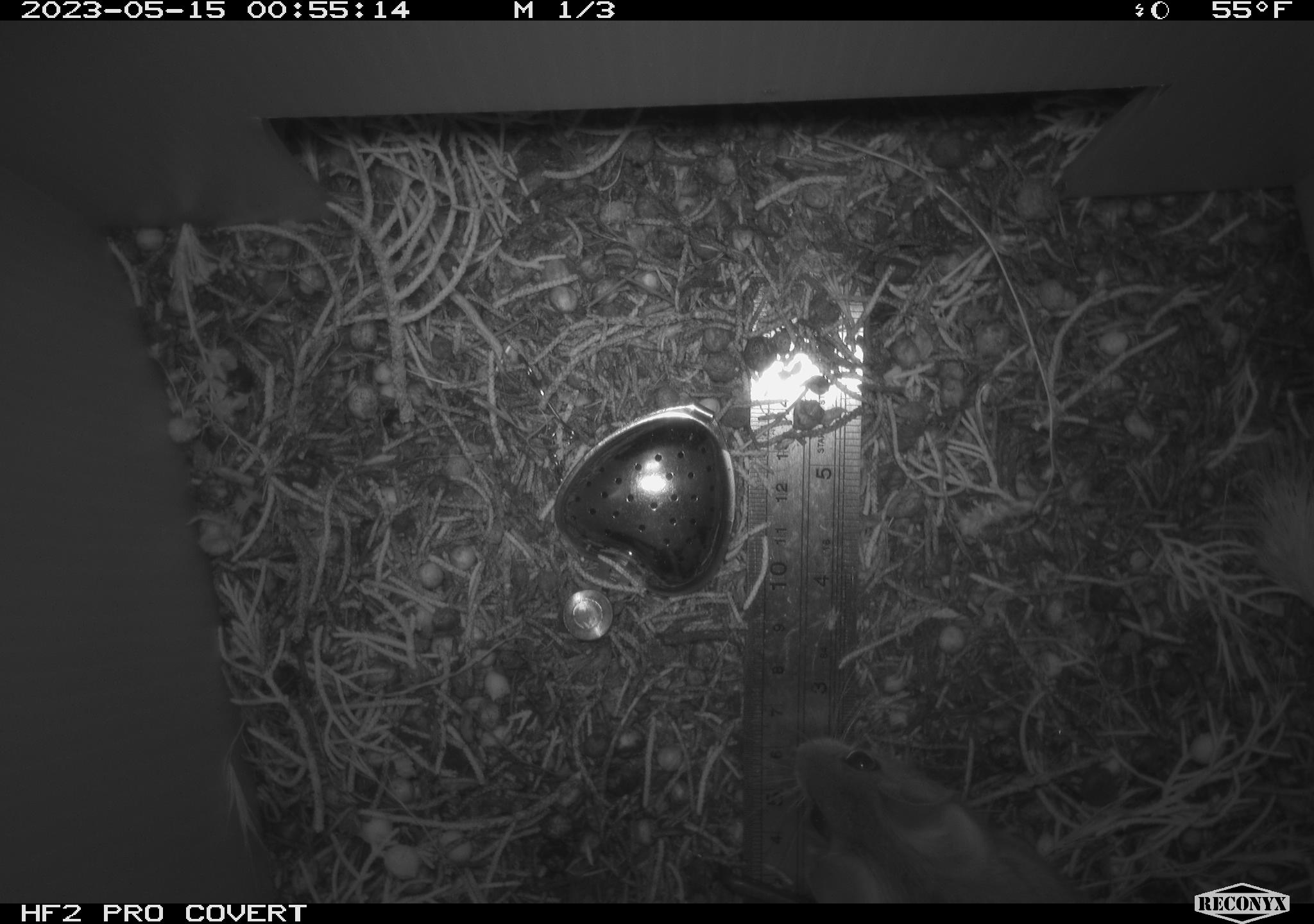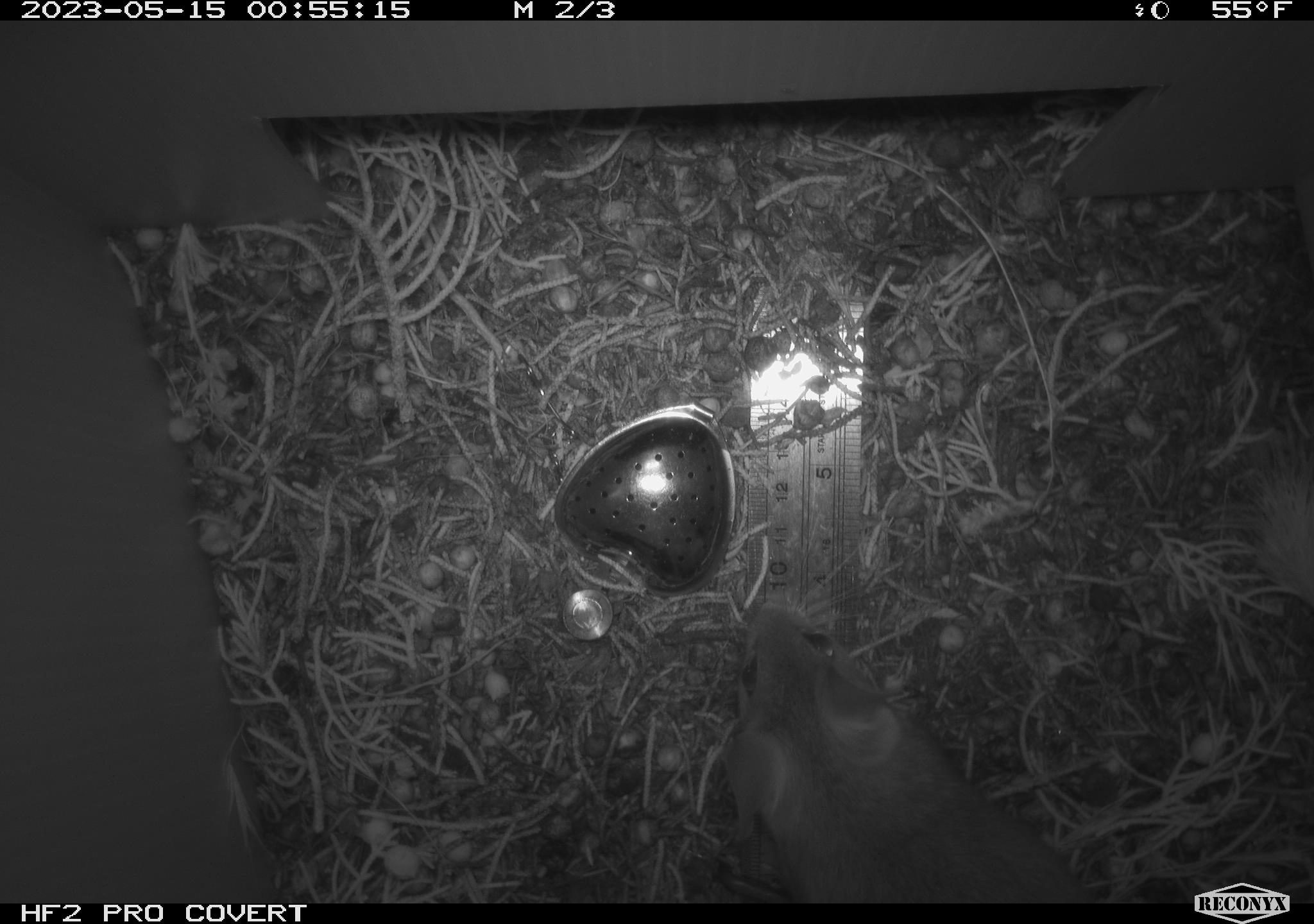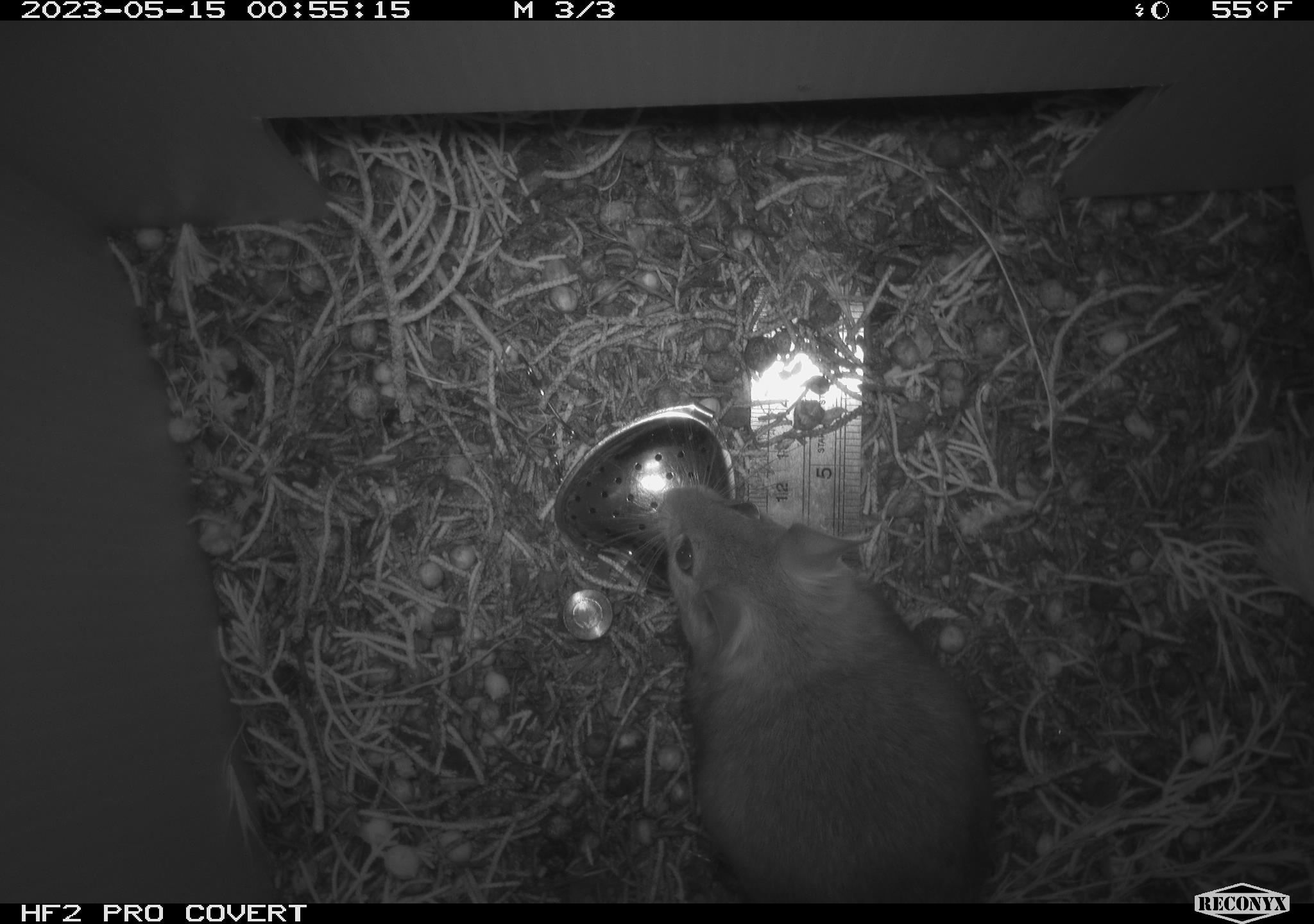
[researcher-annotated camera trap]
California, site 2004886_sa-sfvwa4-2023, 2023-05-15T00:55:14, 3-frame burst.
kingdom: Animalia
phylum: Chordata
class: Mammalia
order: Rodentia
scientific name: Rodentia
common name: mouse species